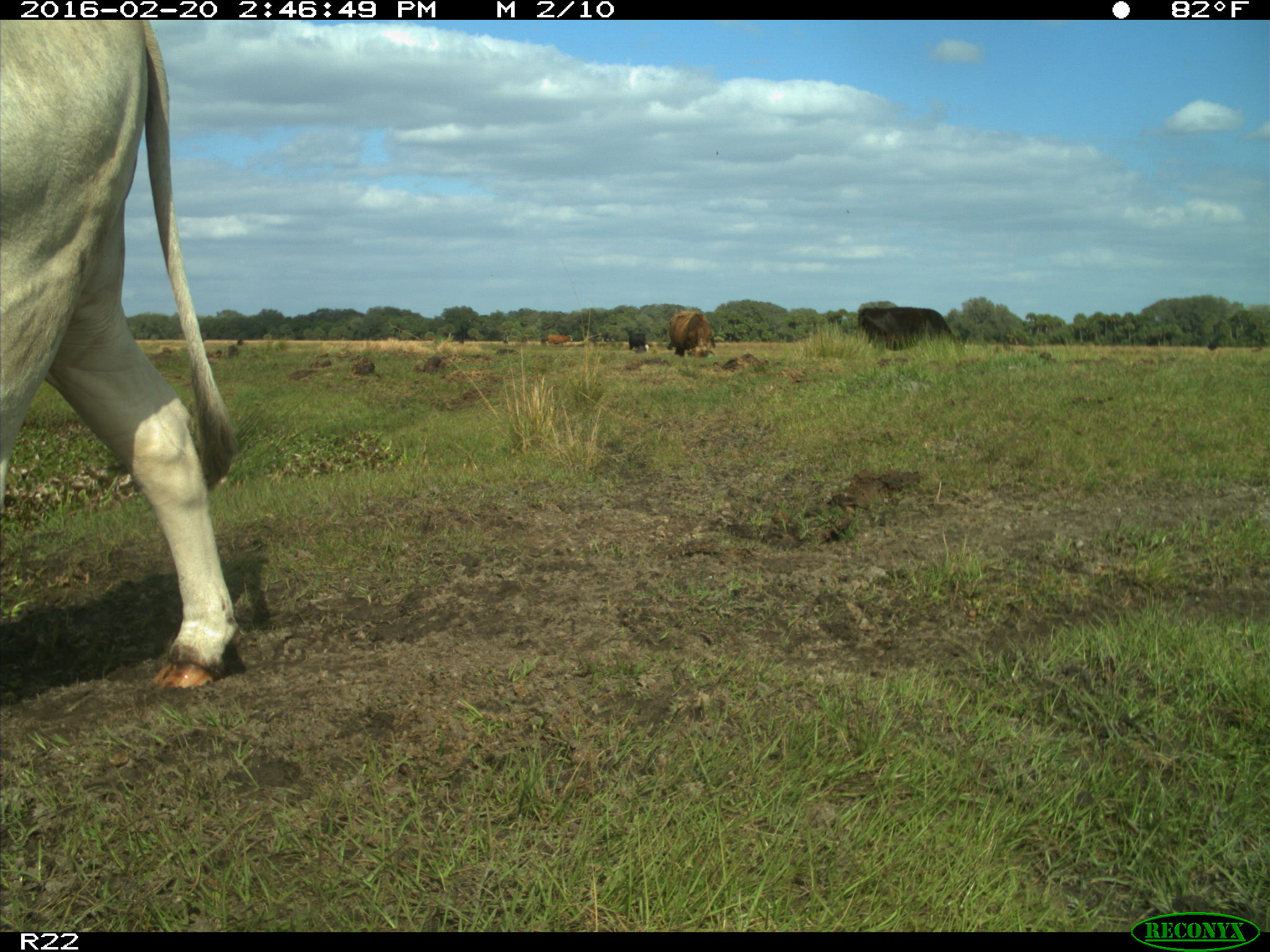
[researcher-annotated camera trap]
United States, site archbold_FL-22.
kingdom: Animalia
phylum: Chordata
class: Mammalia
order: Artiodactyla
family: Bovidae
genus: Bos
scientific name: Bos taurus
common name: domestic cow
Bos taurus (domestic cow).